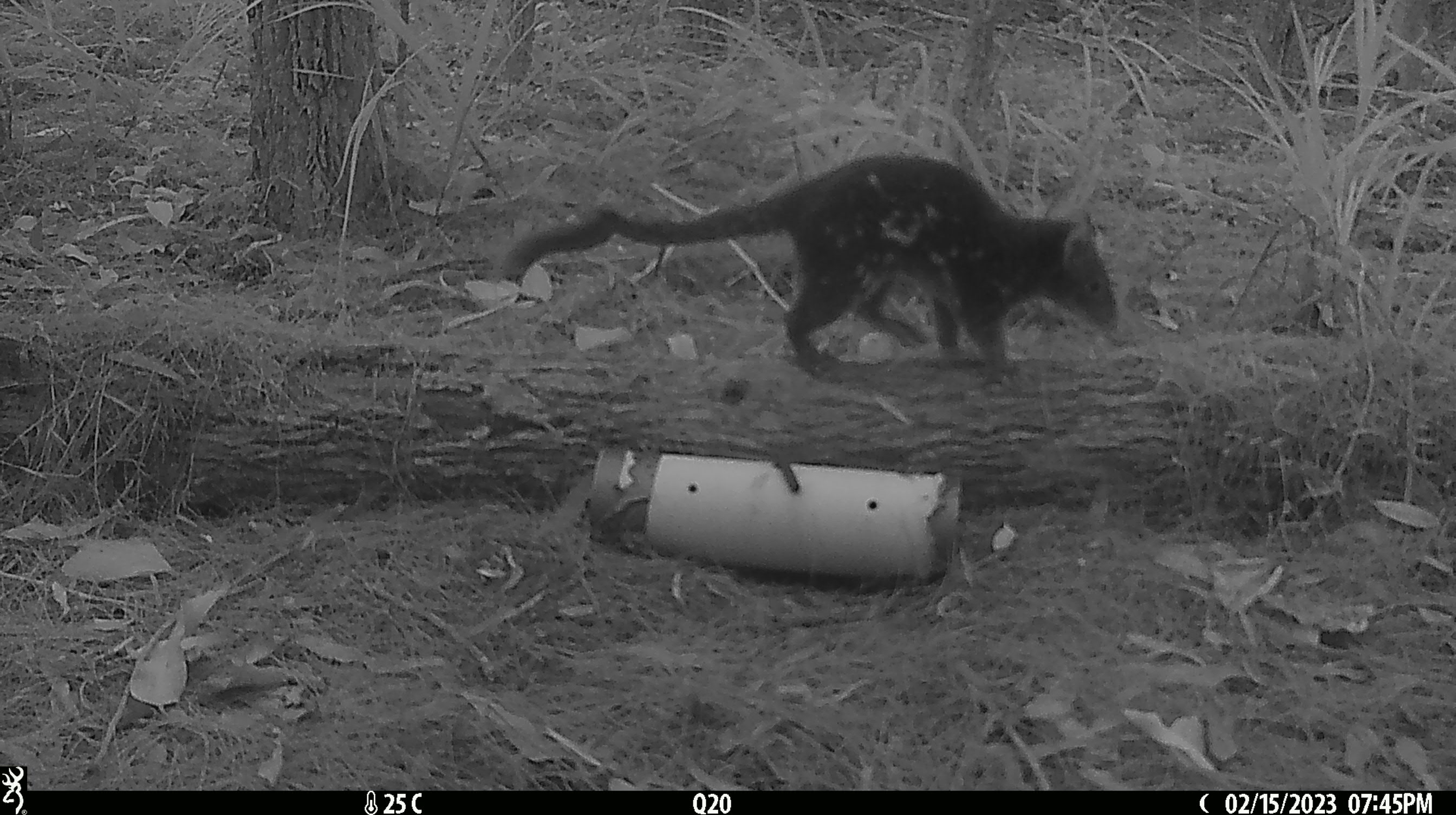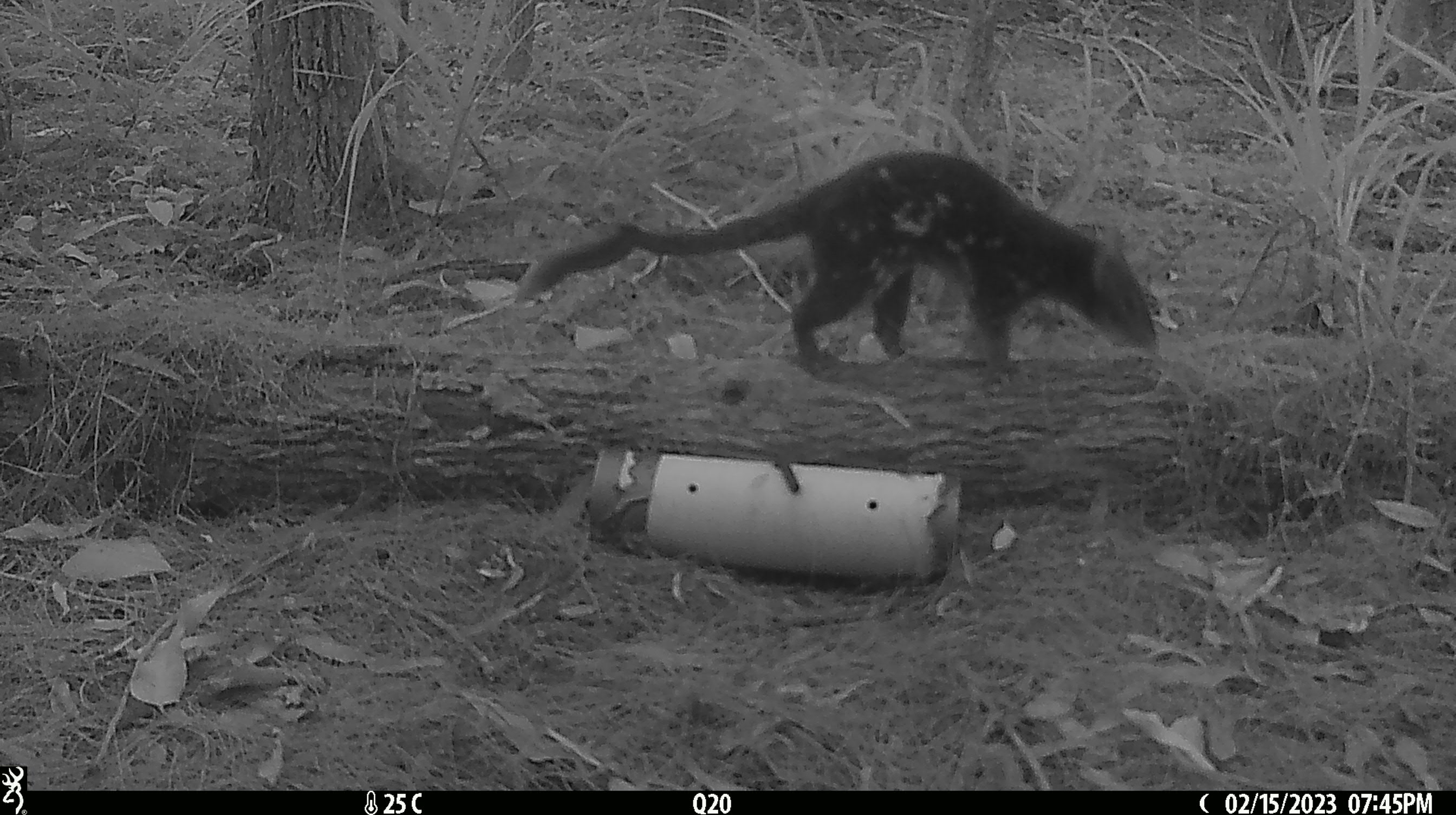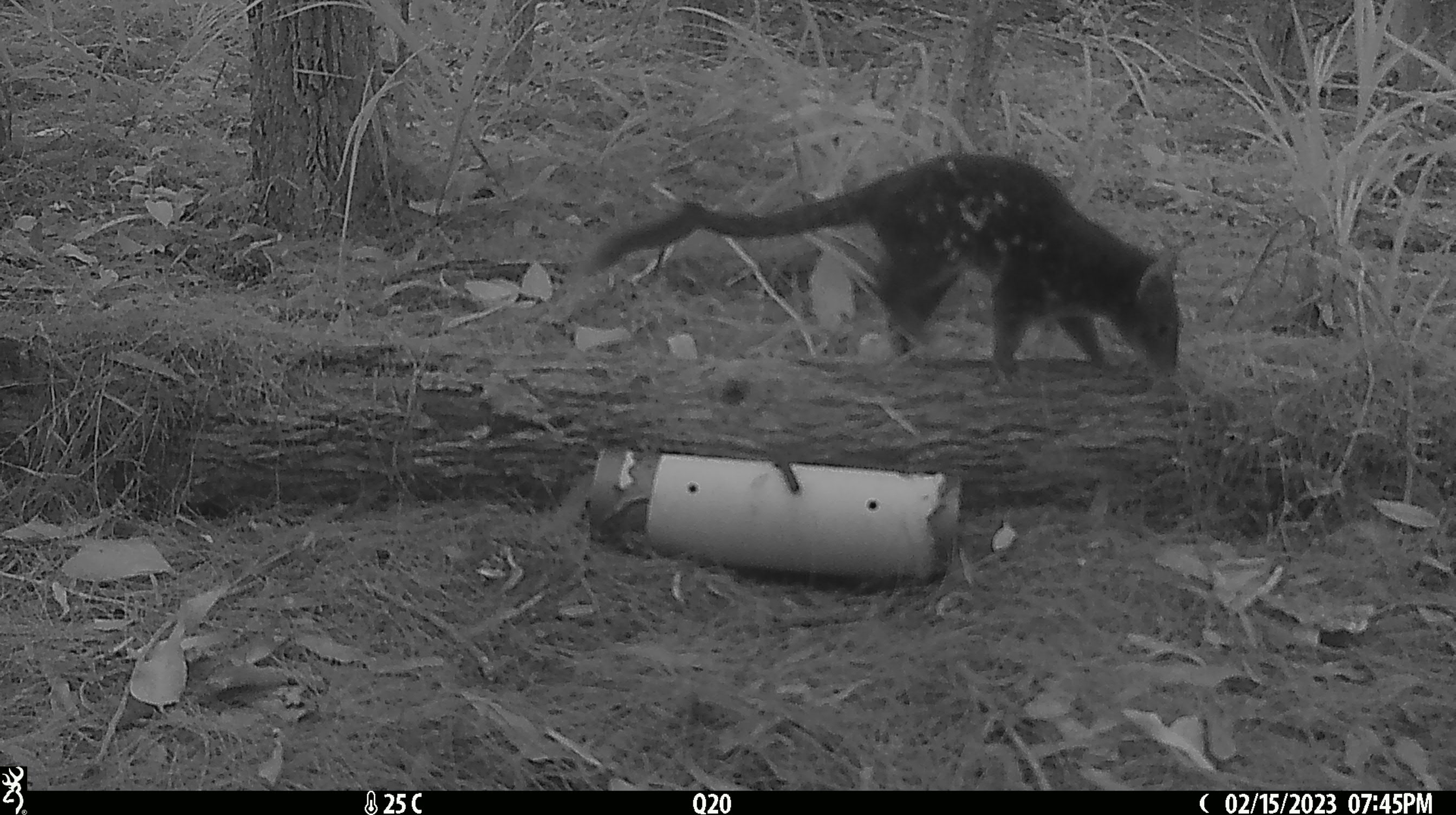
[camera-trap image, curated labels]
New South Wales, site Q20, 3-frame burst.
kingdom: Animalia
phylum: Chordata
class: Mammalia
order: Dasyuromorphia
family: Dasyuridae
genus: Dasyurus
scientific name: Dasyurus maculatus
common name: spotted-tailed quoll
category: quoll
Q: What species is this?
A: Quoll (spotted-tailed quoll) (Dasyurus maculatus).